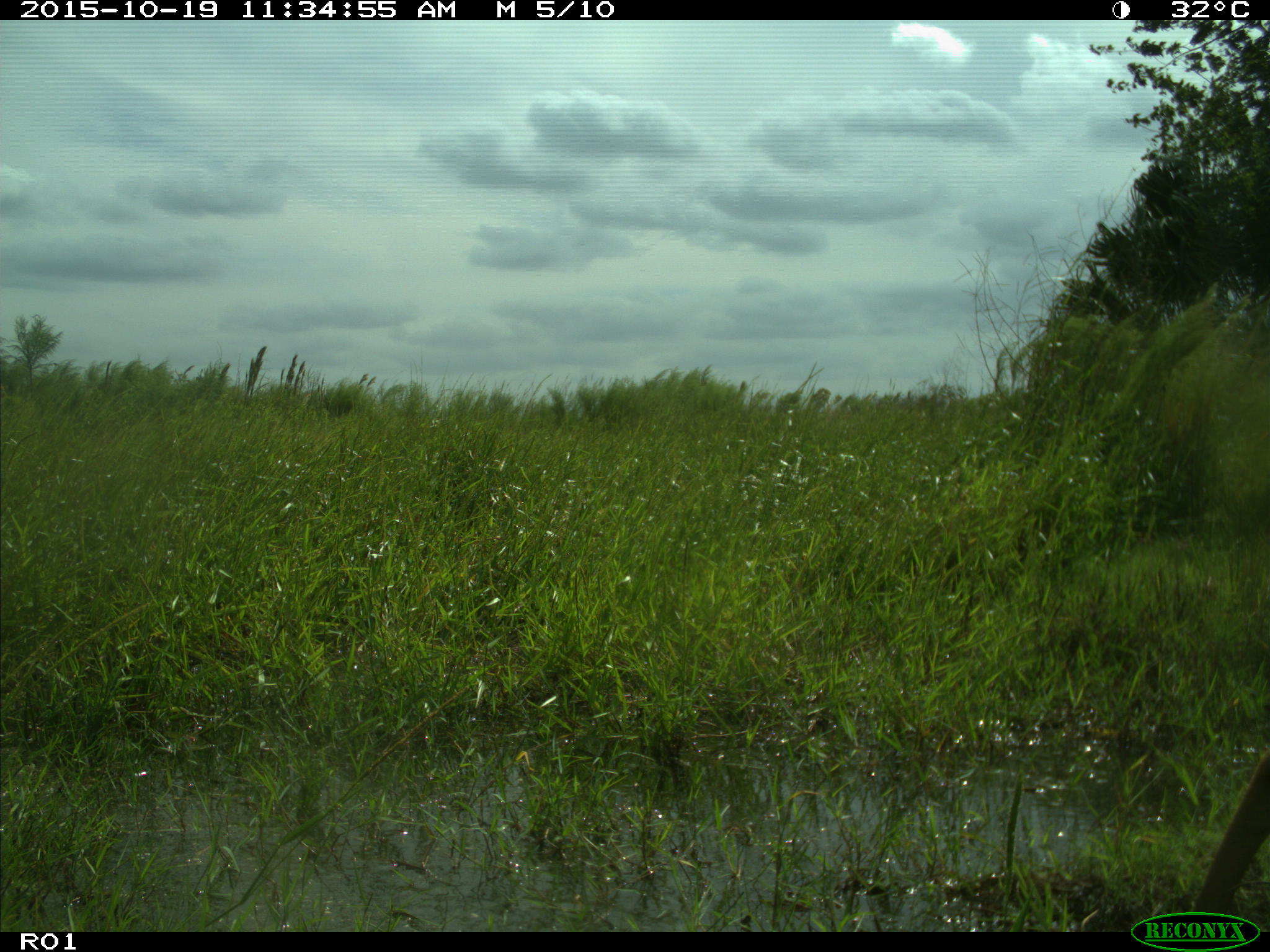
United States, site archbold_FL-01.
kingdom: Animalia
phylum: Chordata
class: Mammalia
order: Artiodactyla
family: Cervidae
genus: Odocoileus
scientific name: Odocoileus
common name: deer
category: unidentified deer